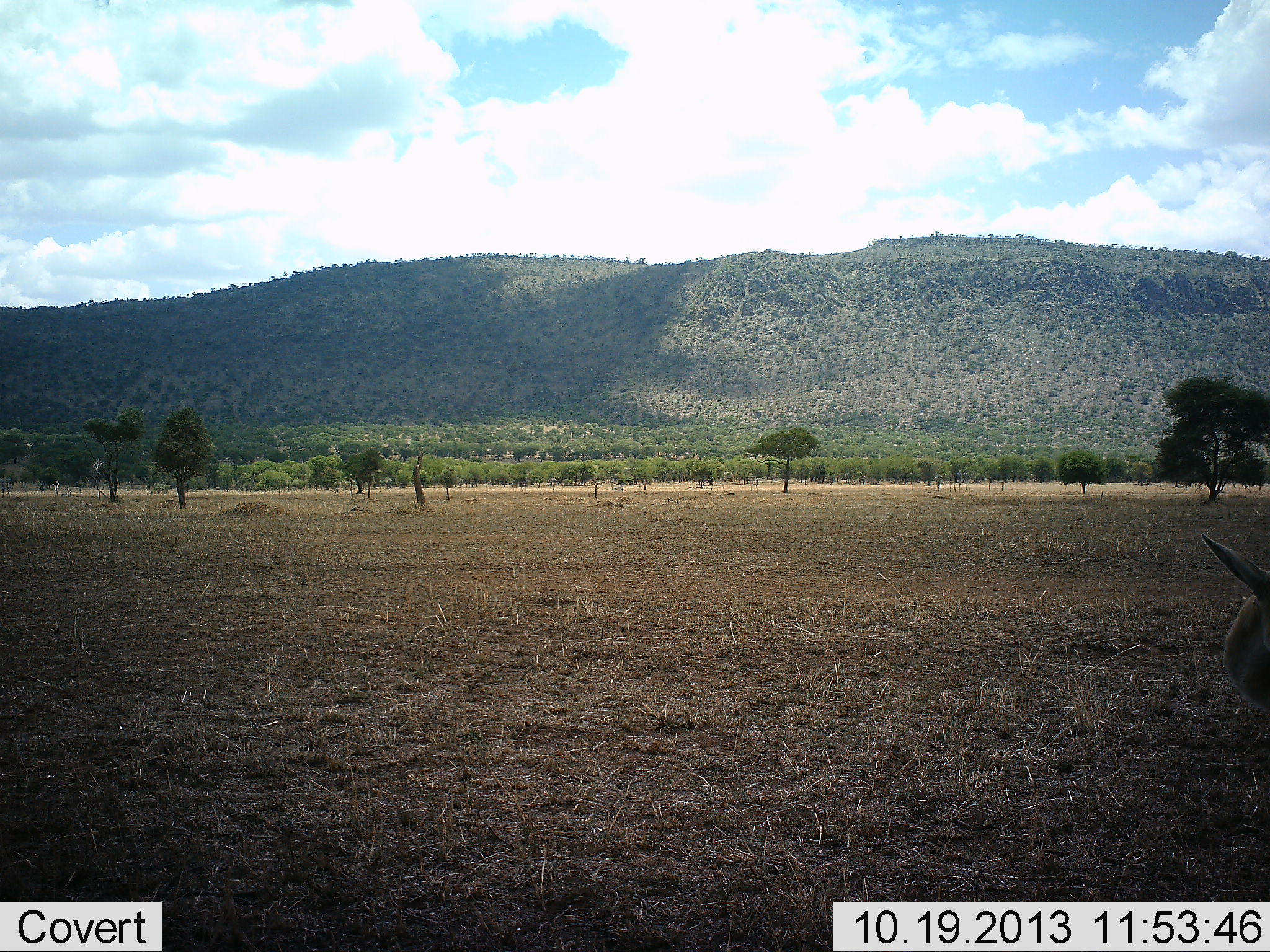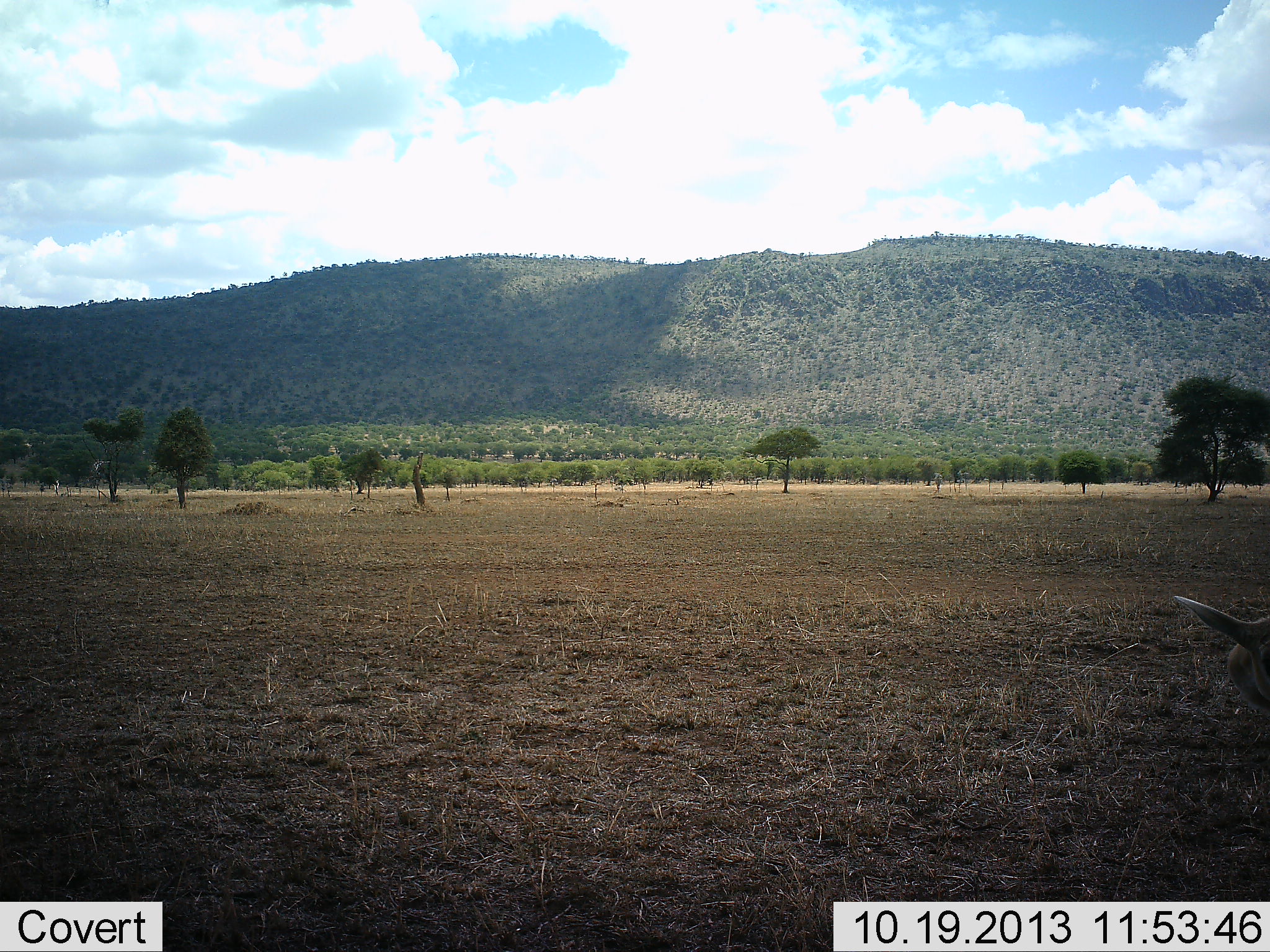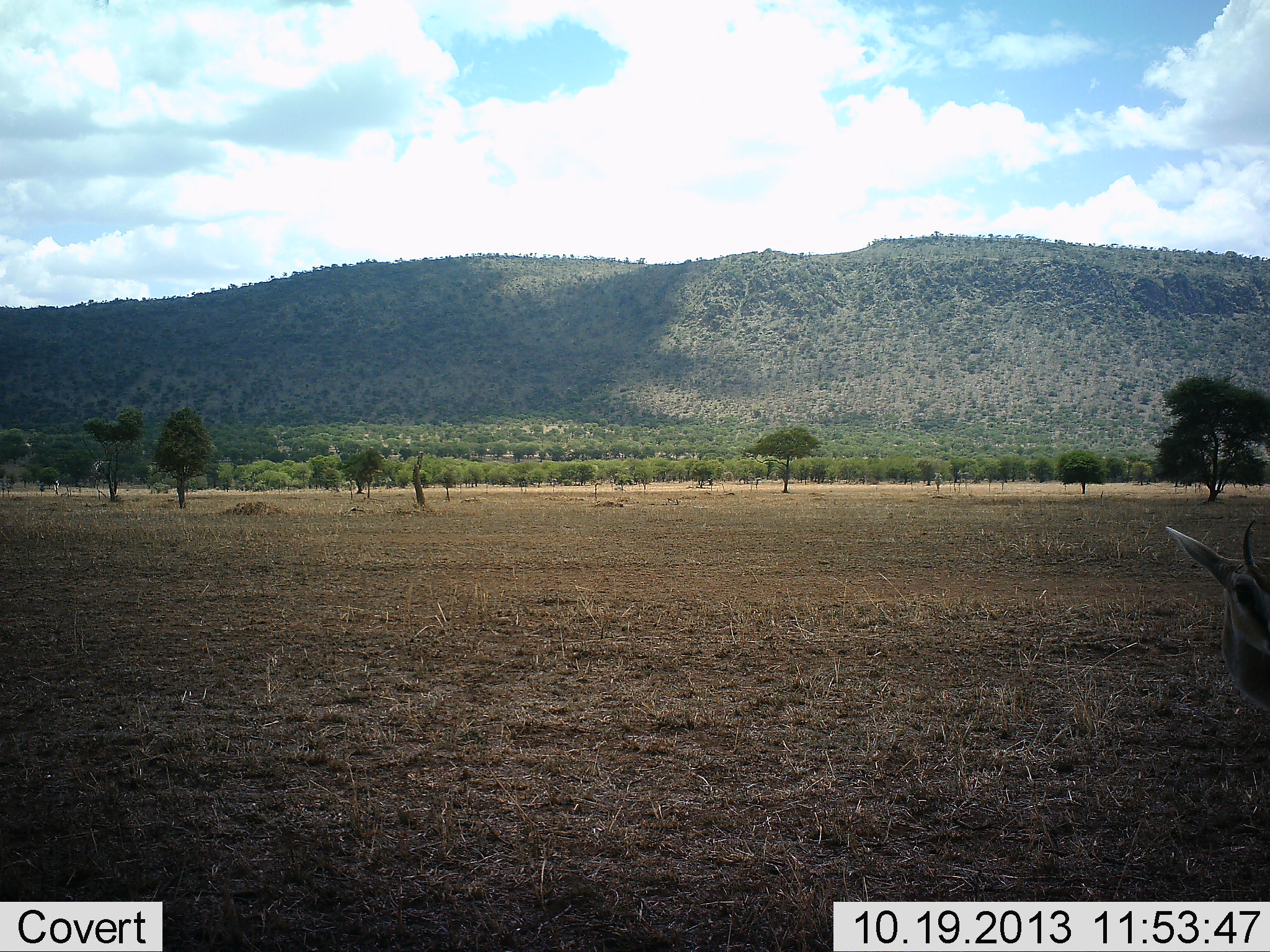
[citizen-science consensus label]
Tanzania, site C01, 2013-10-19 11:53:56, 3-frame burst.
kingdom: Animalia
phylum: Chordata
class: Mammalia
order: Artiodactyla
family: Bovidae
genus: Eudorcas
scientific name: Eudorcas thomsonii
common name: thomson's gazelle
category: gazellethomsons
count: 1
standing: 90%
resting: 10%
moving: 0%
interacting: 0%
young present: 0%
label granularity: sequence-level